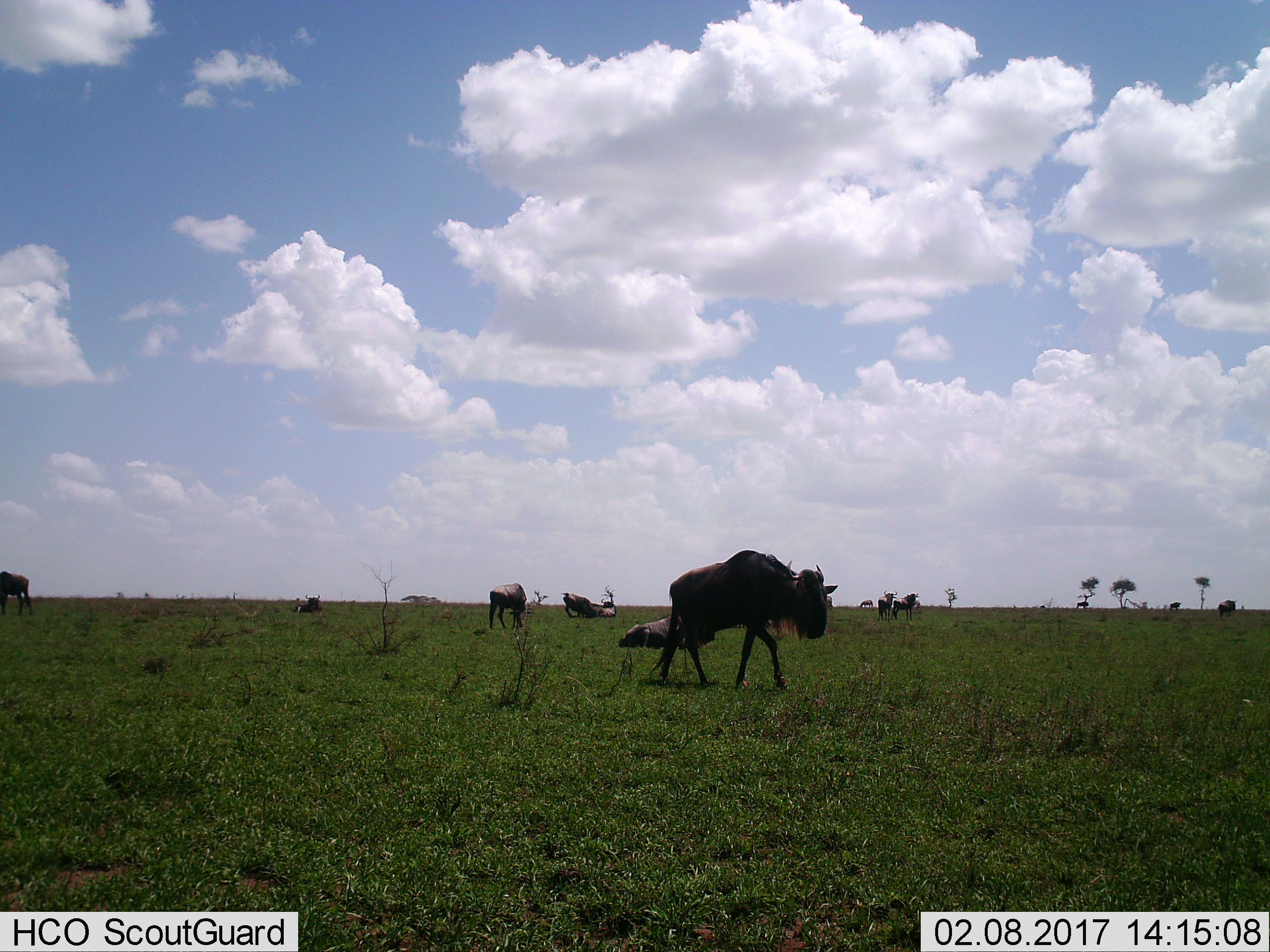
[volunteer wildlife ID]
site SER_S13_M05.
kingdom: Animalia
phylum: Chordata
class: Mammalia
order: Artiodactyla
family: Bovidae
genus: Connochaetes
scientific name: Connochaetes taurinus taurinus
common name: blue wildebeest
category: wildebeestblue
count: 11-50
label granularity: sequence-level